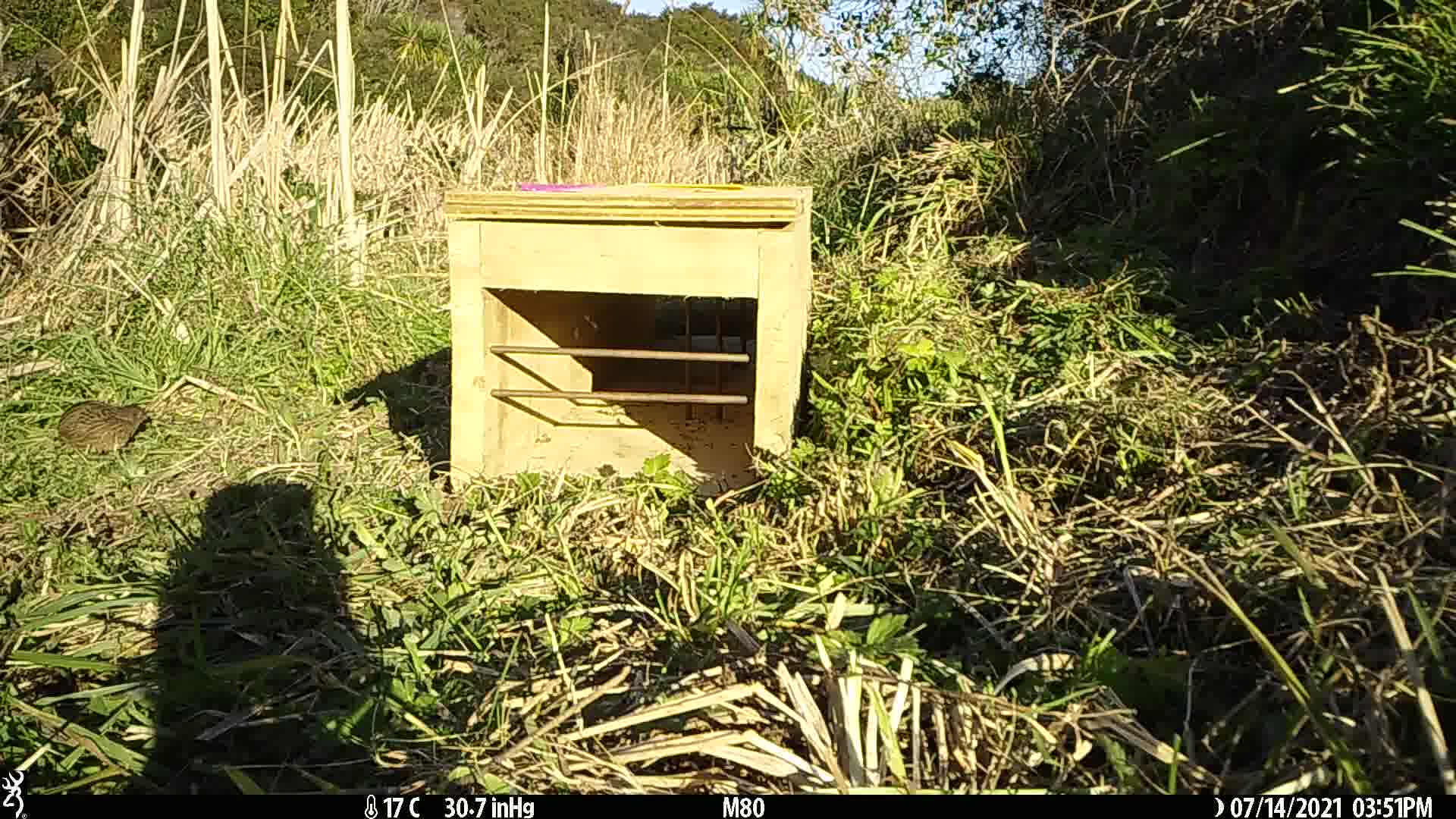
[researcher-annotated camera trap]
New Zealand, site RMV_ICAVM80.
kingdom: Animalia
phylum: Chordata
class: Aves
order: Galliformes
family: Phasianidae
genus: Synoicus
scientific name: Synoicus ypsilophorus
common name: brown quail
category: quail brown